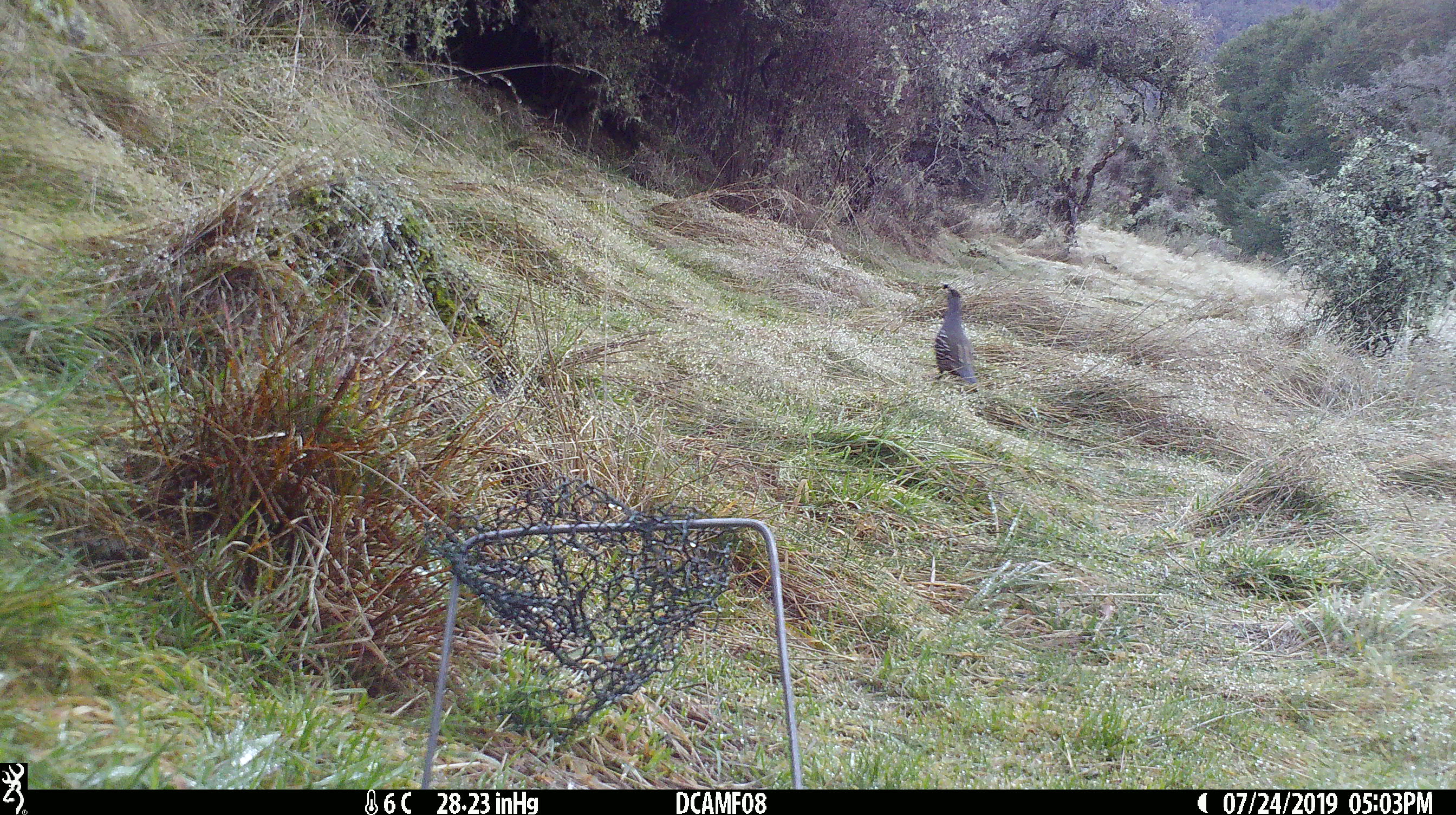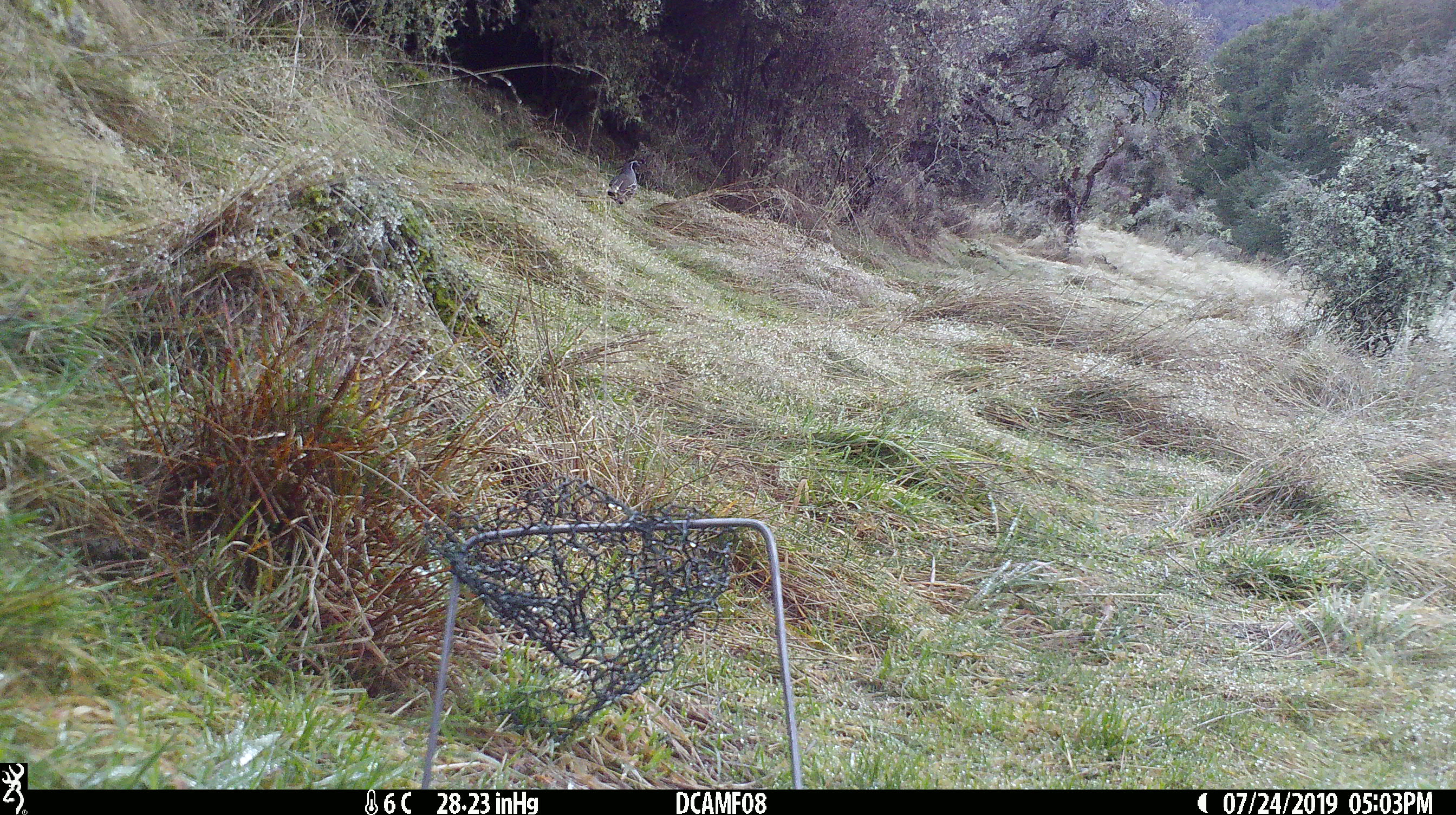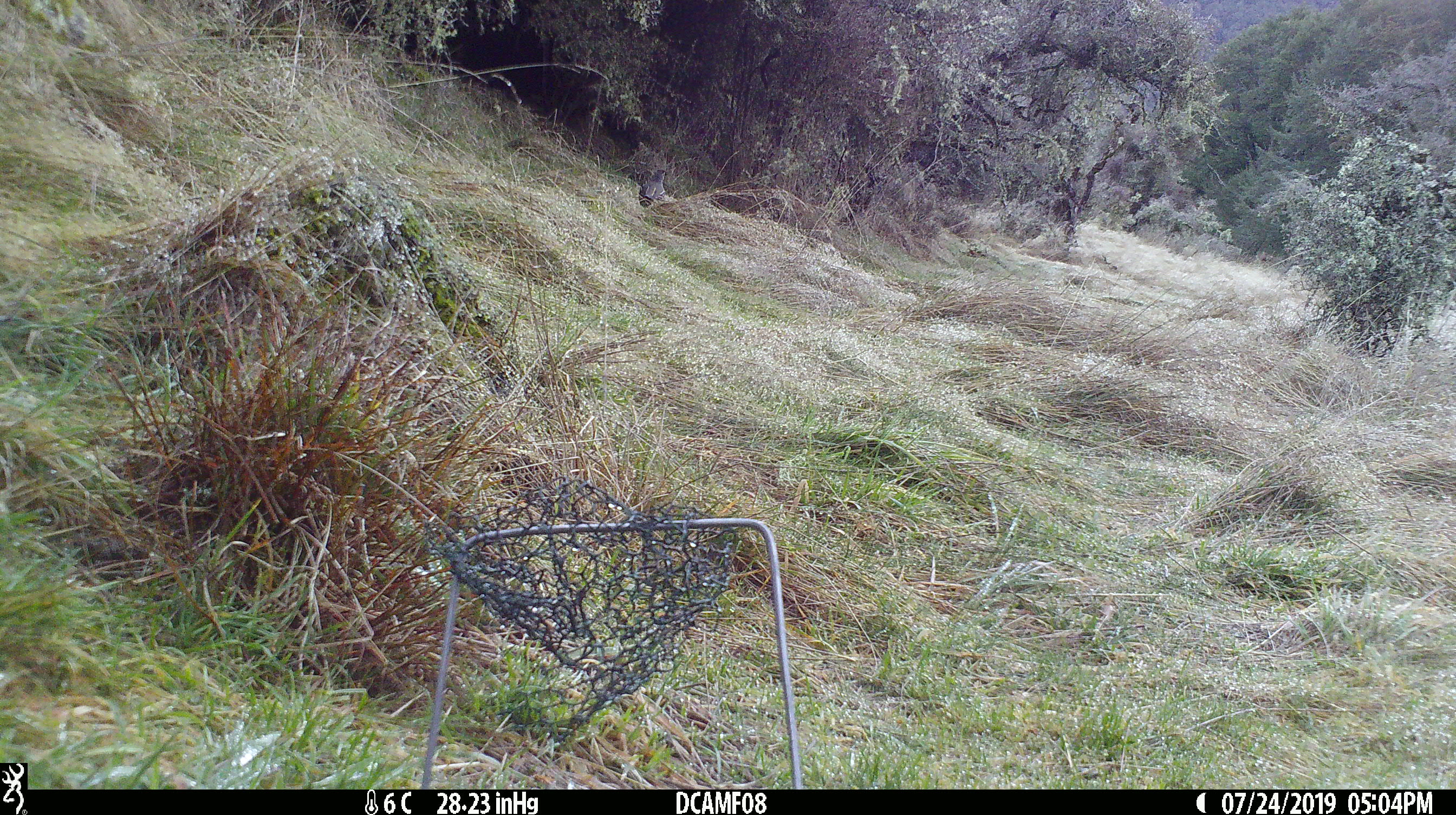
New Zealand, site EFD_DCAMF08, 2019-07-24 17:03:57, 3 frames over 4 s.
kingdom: Animalia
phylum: Chordata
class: Aves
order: Galliformes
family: Odontophoridae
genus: Callipepla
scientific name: Callipepla californica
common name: california quail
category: quail california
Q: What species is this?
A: Quail california (california quail) (Callipepla californica).